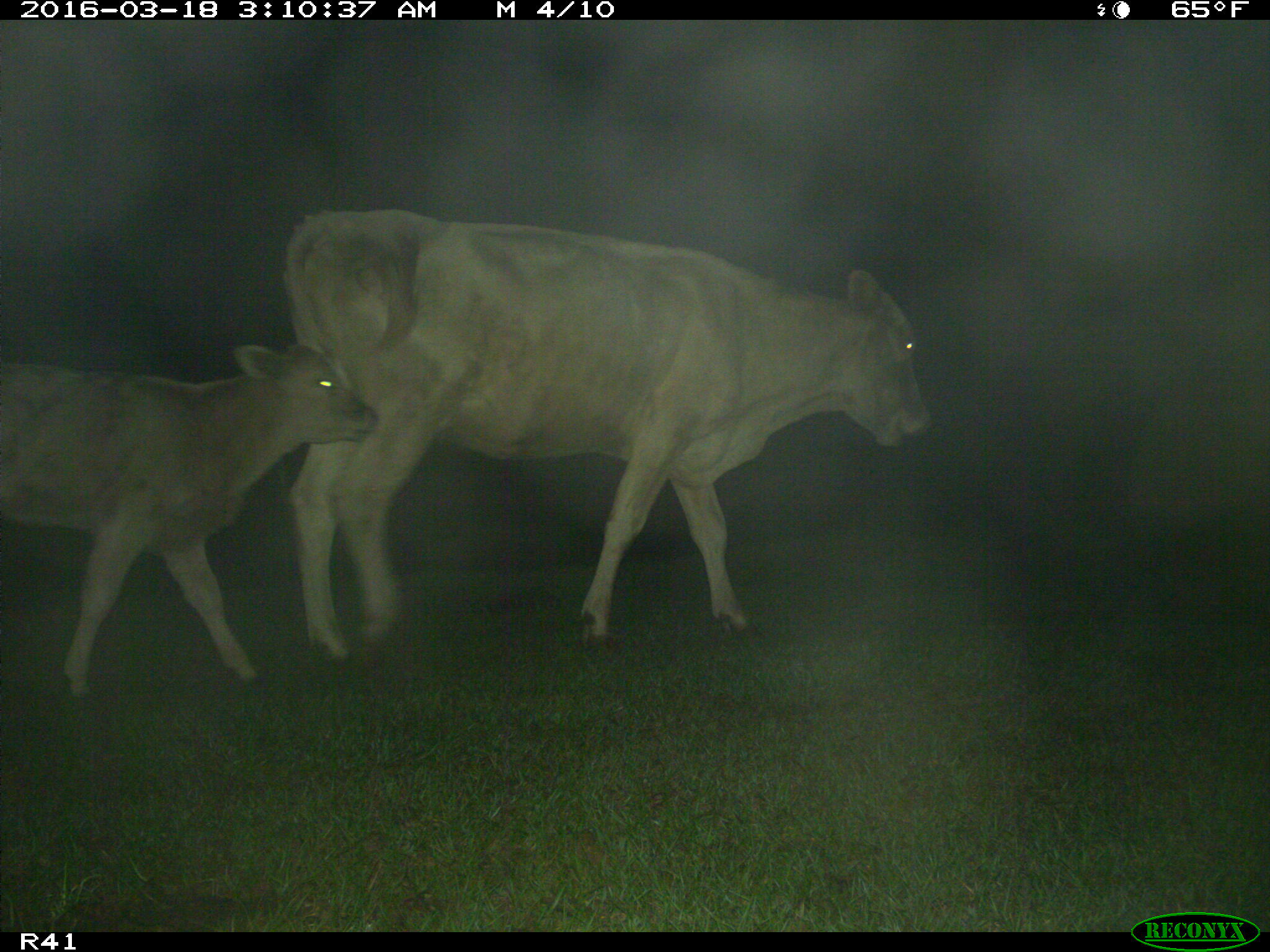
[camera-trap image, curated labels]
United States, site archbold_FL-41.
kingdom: Animalia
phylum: Chordata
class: Mammalia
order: Artiodactyla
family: Bovidae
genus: Bos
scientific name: Bos taurus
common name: domestic cow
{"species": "Bos taurus (domestic cow)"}